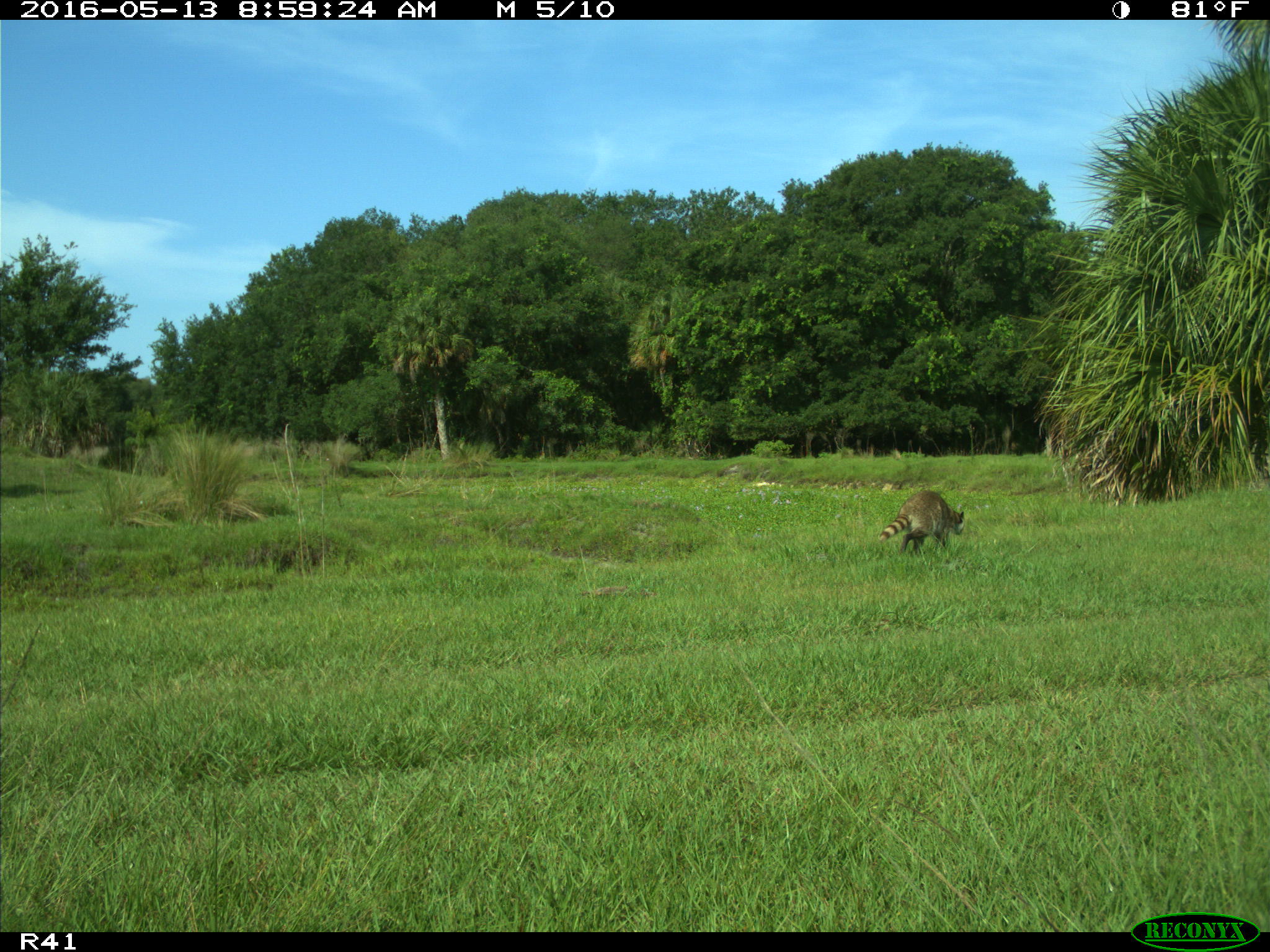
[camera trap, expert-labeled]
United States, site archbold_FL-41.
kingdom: Animalia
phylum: Chordata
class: Mammalia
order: Carnivora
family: Procyonidae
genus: Procyon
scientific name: Procyon lotor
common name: common raccoon